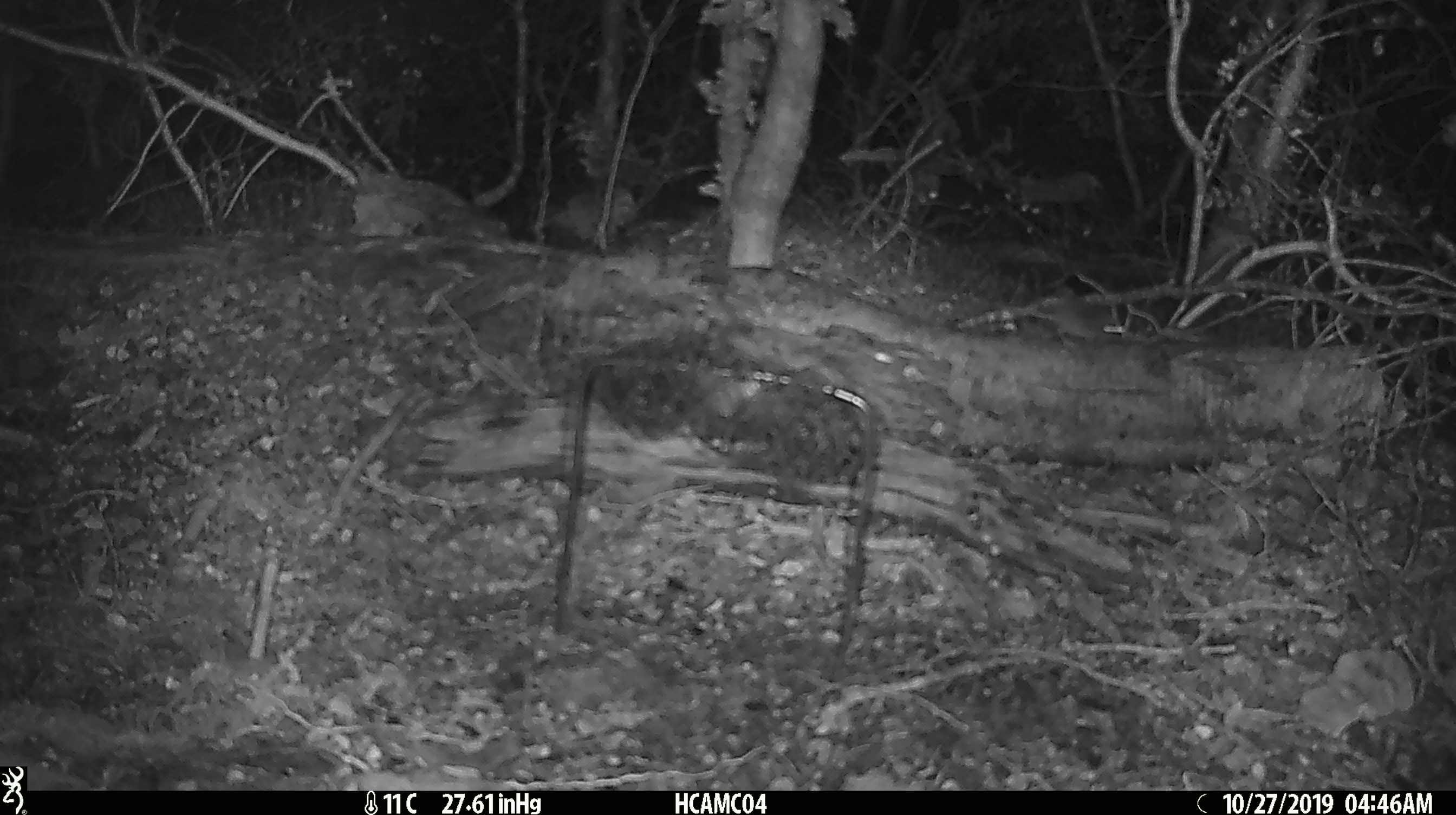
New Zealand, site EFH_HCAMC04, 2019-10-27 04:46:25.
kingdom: Animalia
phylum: Chordata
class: Mammalia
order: Rodentia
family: Muridae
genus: Mus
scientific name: Mus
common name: mouse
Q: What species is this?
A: Mouse (Mus).